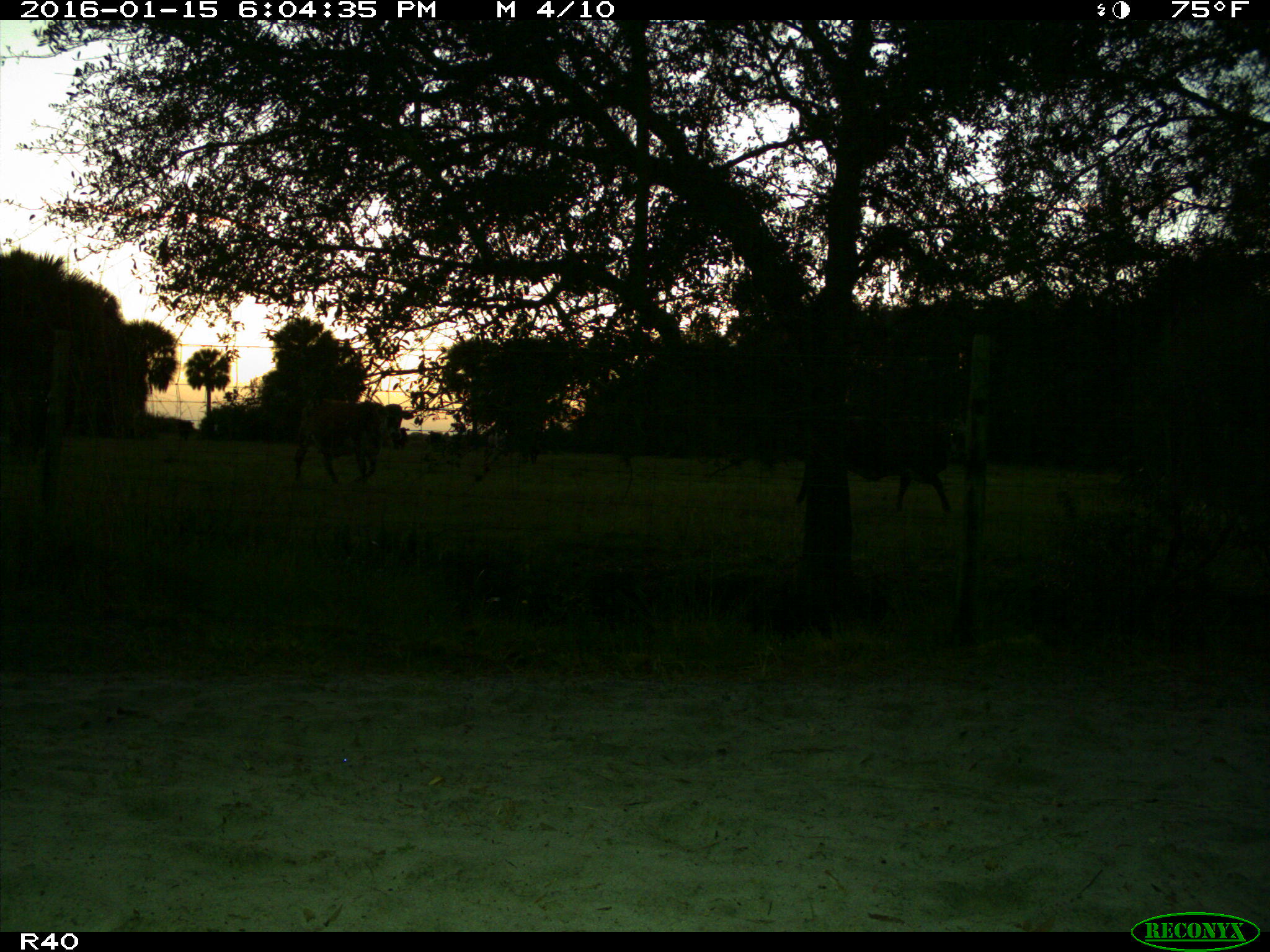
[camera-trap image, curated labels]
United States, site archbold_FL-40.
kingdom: Animalia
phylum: Chordata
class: Mammalia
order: Artiodactyla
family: Bovidae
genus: Bos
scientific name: Bos taurus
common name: domestic cow